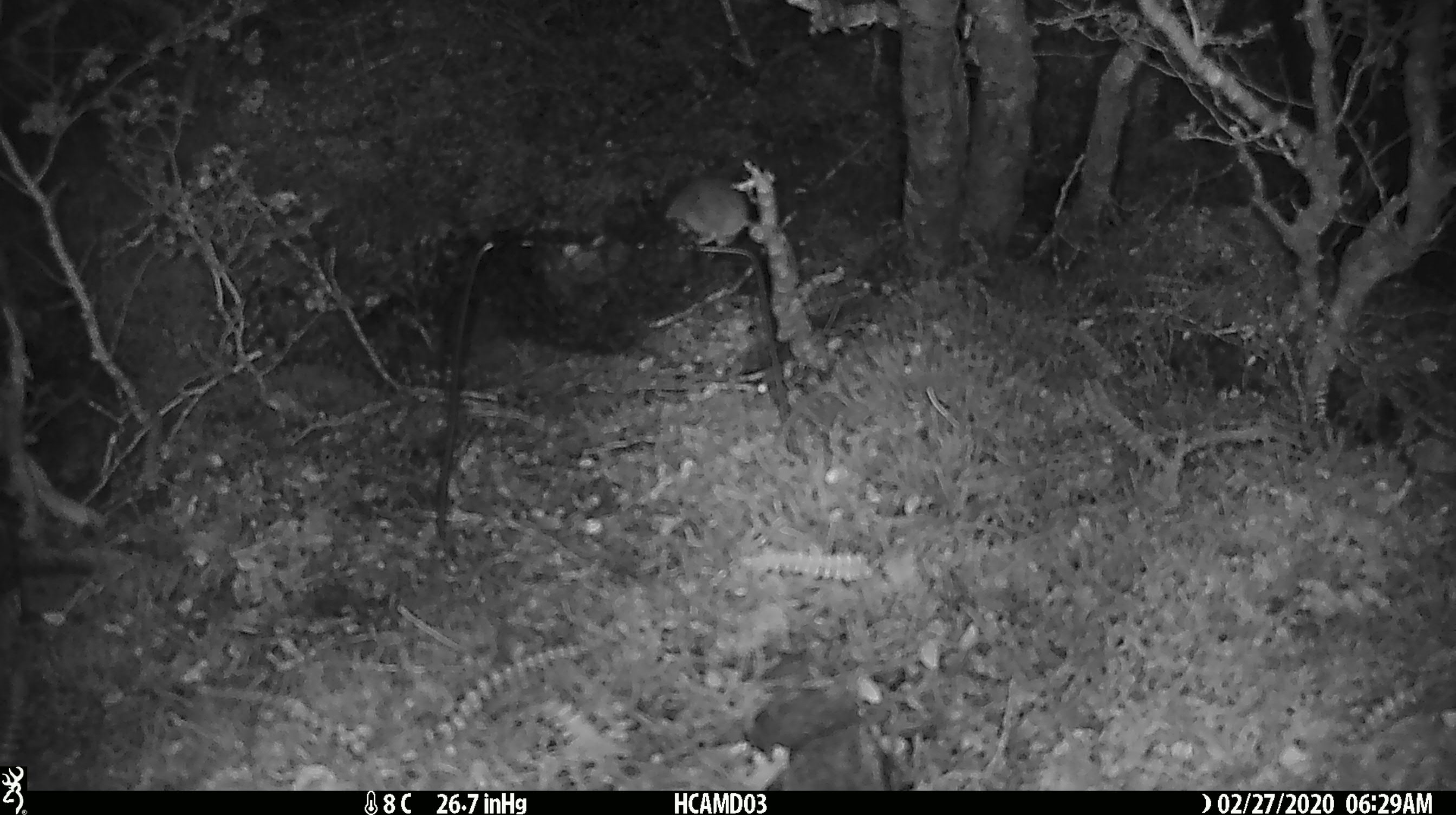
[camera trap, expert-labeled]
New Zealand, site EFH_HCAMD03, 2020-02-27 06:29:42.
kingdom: Animalia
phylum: Chordata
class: Mammalia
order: Rodentia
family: Muridae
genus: Mus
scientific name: Mus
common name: mouse